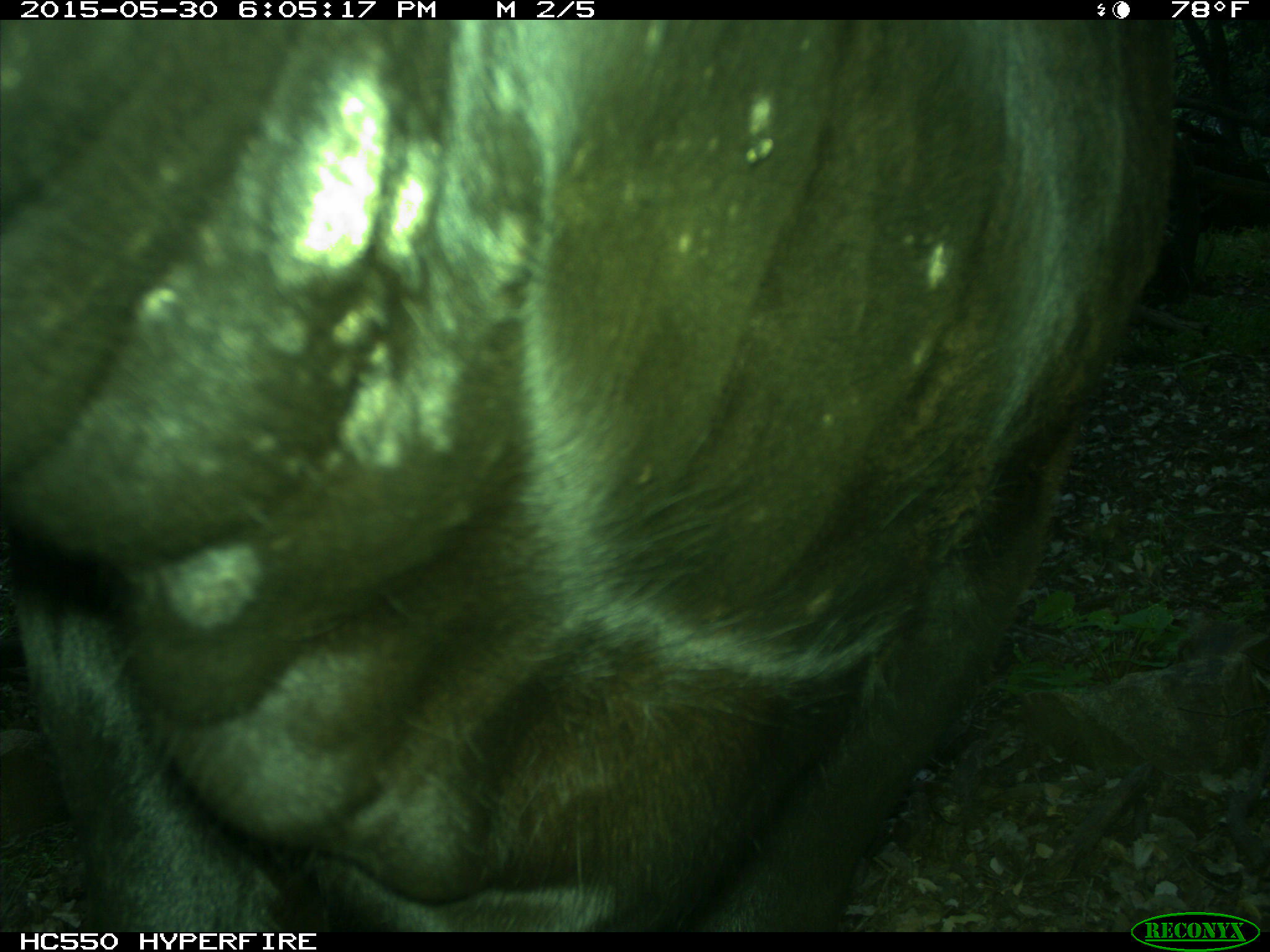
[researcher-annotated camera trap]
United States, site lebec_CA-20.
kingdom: Animalia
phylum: Chordata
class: Mammalia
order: Artiodactyla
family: Bovidae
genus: Bos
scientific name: Bos taurus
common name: domestic cow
Bos taurus (domestic cow).